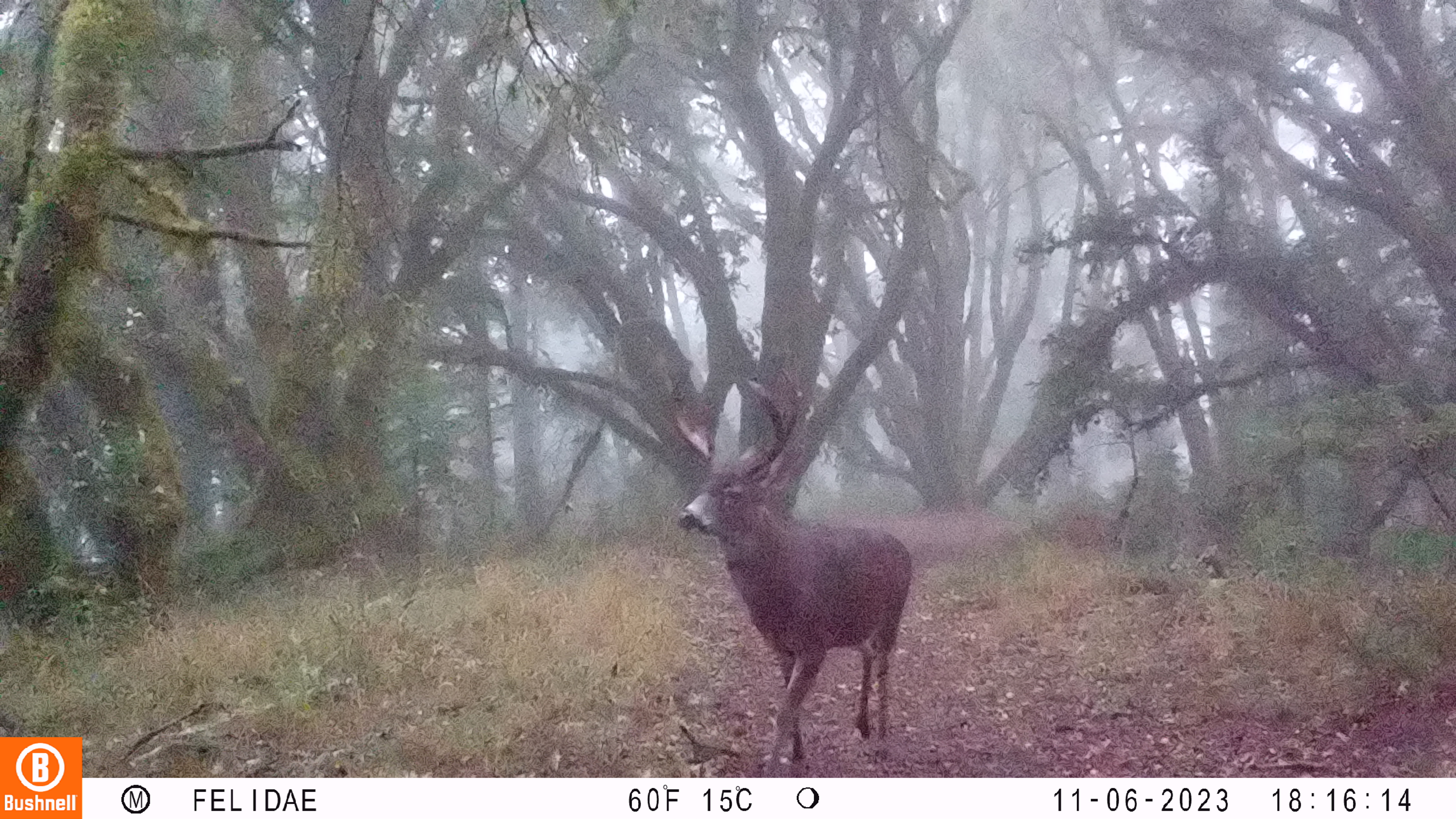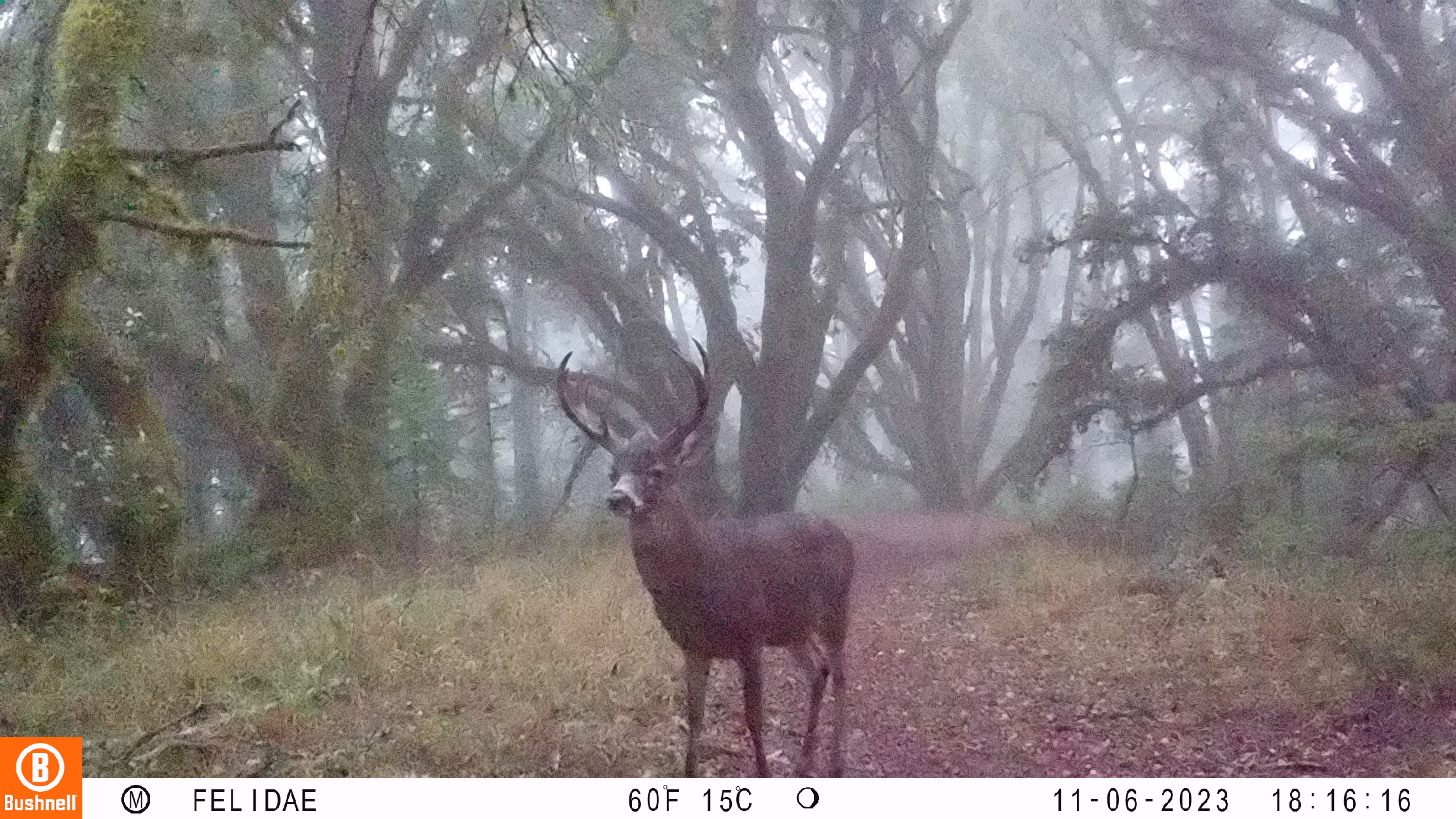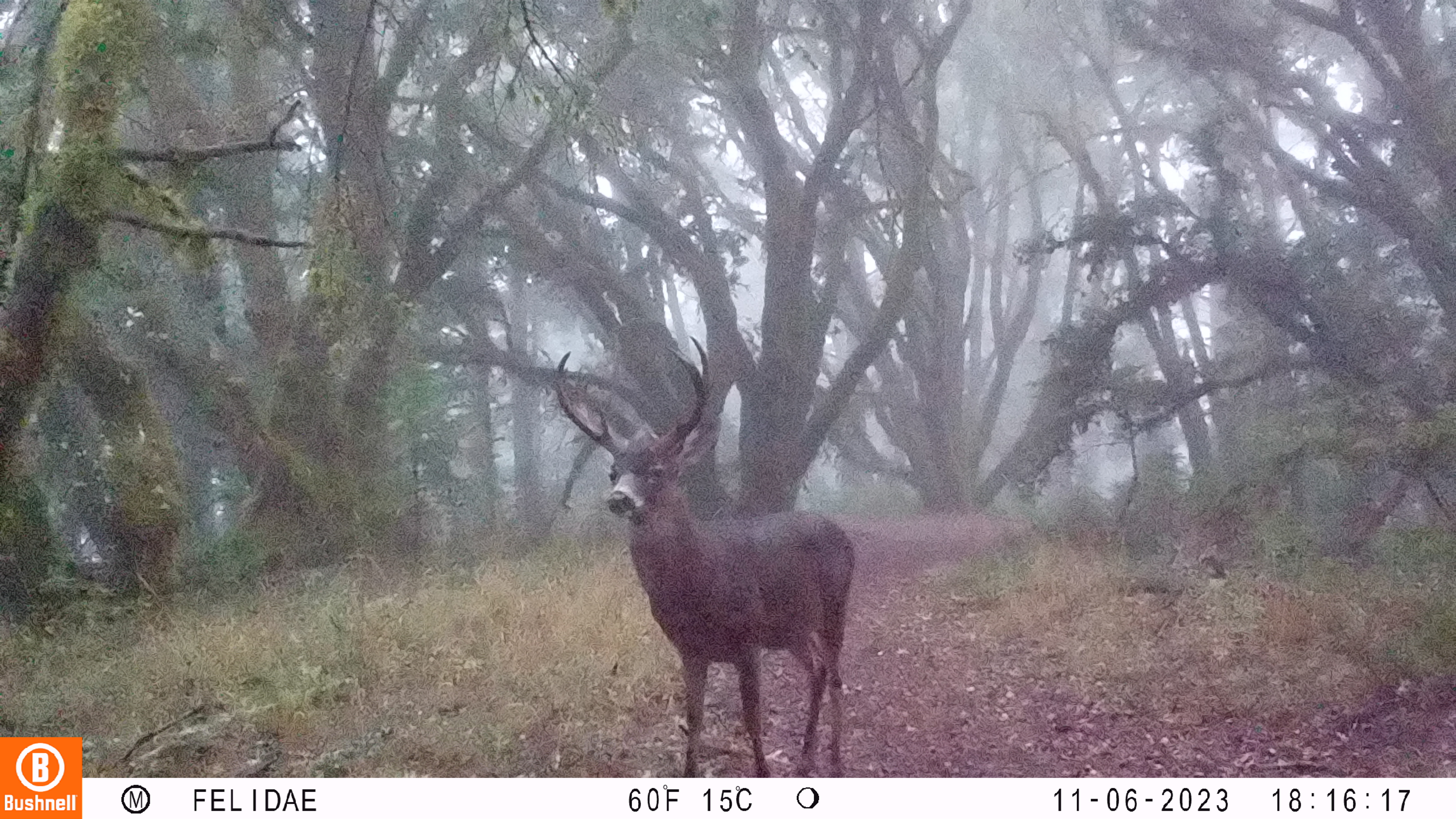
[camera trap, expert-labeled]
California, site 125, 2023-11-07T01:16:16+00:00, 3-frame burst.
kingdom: Animalia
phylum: Chordata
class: Mammalia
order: Artiodactyla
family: Cervidae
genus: Odocoileus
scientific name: Odocoileus hemionus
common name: mule deer